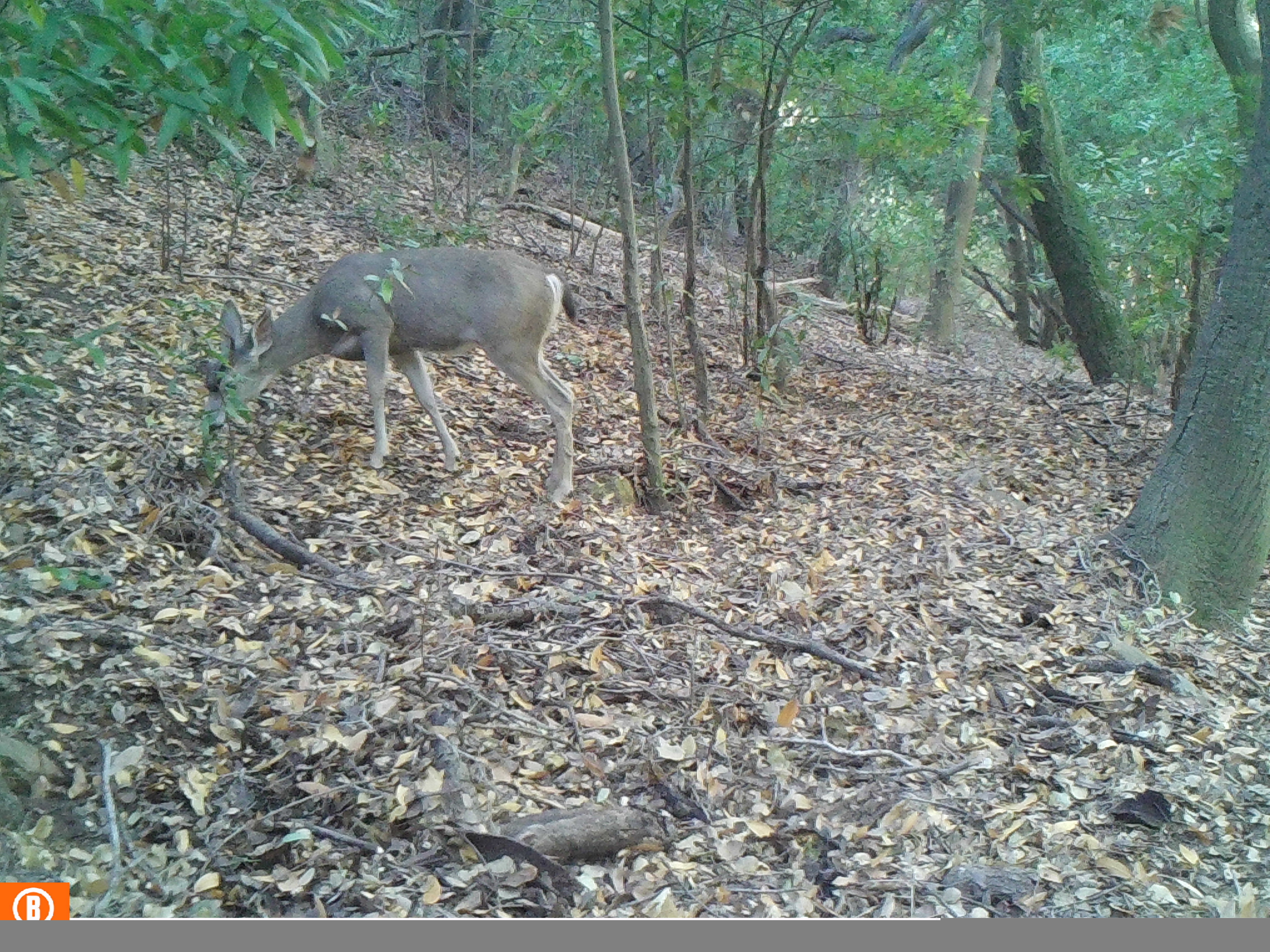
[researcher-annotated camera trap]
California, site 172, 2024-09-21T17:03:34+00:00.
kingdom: Animalia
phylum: Chordata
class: Mammalia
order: Artiodactyla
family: Cervidae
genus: Odocoileus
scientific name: Odocoileus hemionus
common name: mule deer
Mule deer (Odocoileus hemionus).